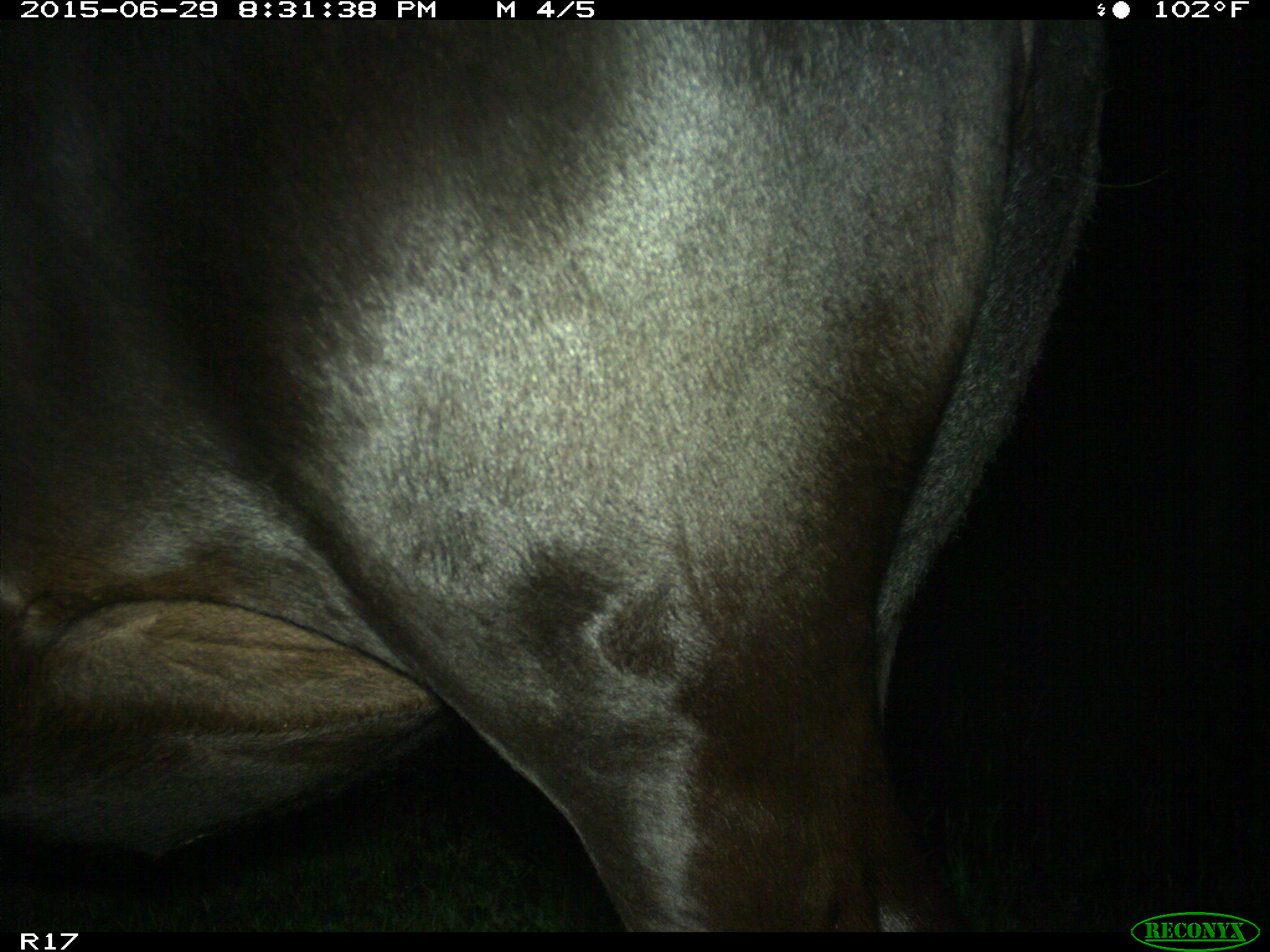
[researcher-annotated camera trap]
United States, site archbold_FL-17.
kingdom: Animalia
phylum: Chordata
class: Mammalia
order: Artiodactyla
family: Bovidae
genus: Bos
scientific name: Bos taurus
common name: domestic cow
Bos taurus (domestic cow).